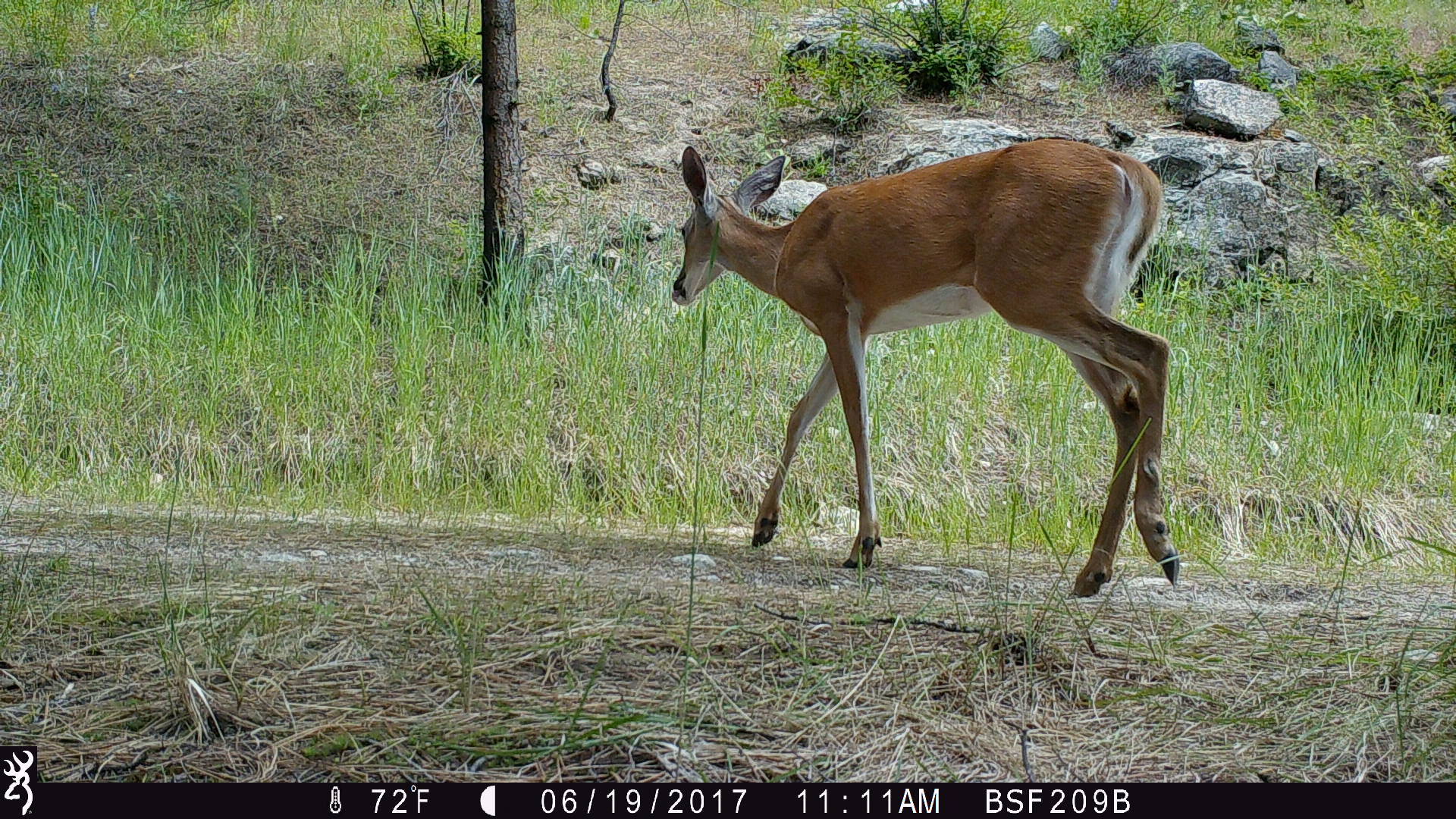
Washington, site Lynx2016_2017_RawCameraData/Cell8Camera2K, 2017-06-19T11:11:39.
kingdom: Animalia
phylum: Chordata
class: Mammalia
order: Artiodactyla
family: Cervidae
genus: Odocoileus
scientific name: Odocoileus virginianus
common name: white-tailed deer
Odocoileus virginianus (white-tailed deer). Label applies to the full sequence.